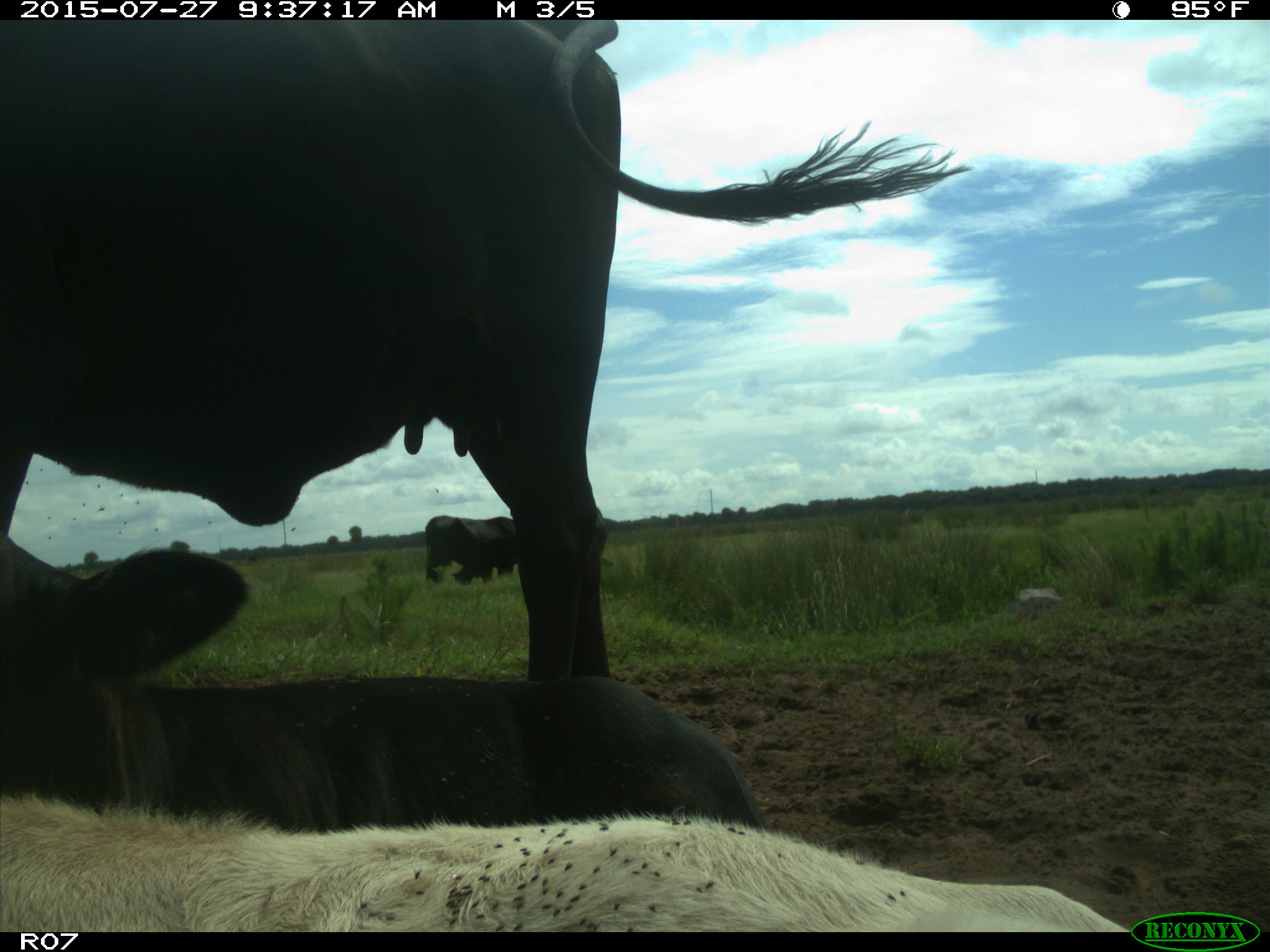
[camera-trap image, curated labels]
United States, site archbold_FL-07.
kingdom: Animalia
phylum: Chordata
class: Mammalia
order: Artiodactyla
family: Bovidae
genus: Bos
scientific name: Bos taurus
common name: domestic cow